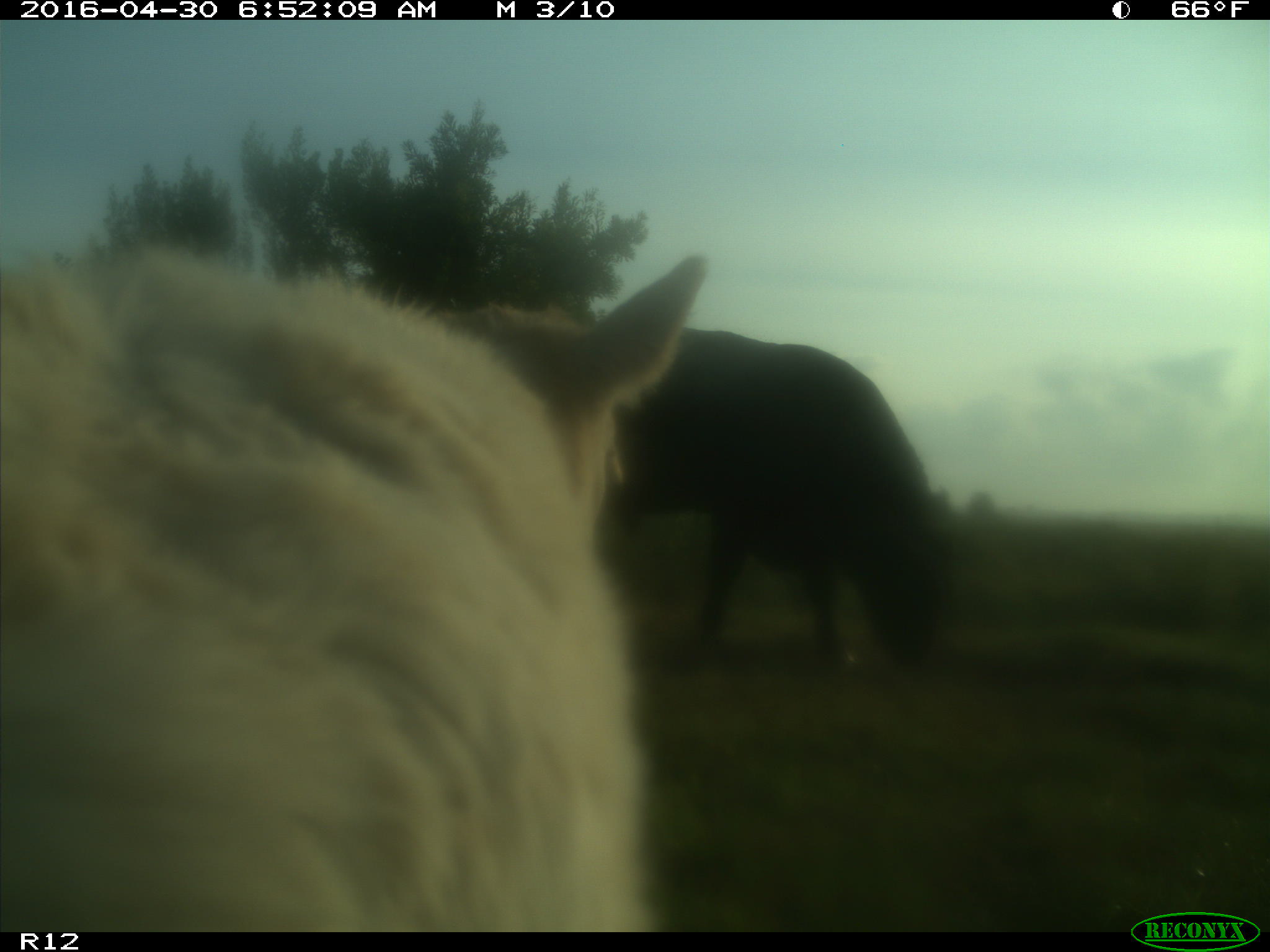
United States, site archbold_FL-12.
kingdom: Animalia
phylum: Chordata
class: Mammalia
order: Artiodactyla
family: Bovidae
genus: Bos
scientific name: Bos taurus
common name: domestic cow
Bos taurus (domestic cow).